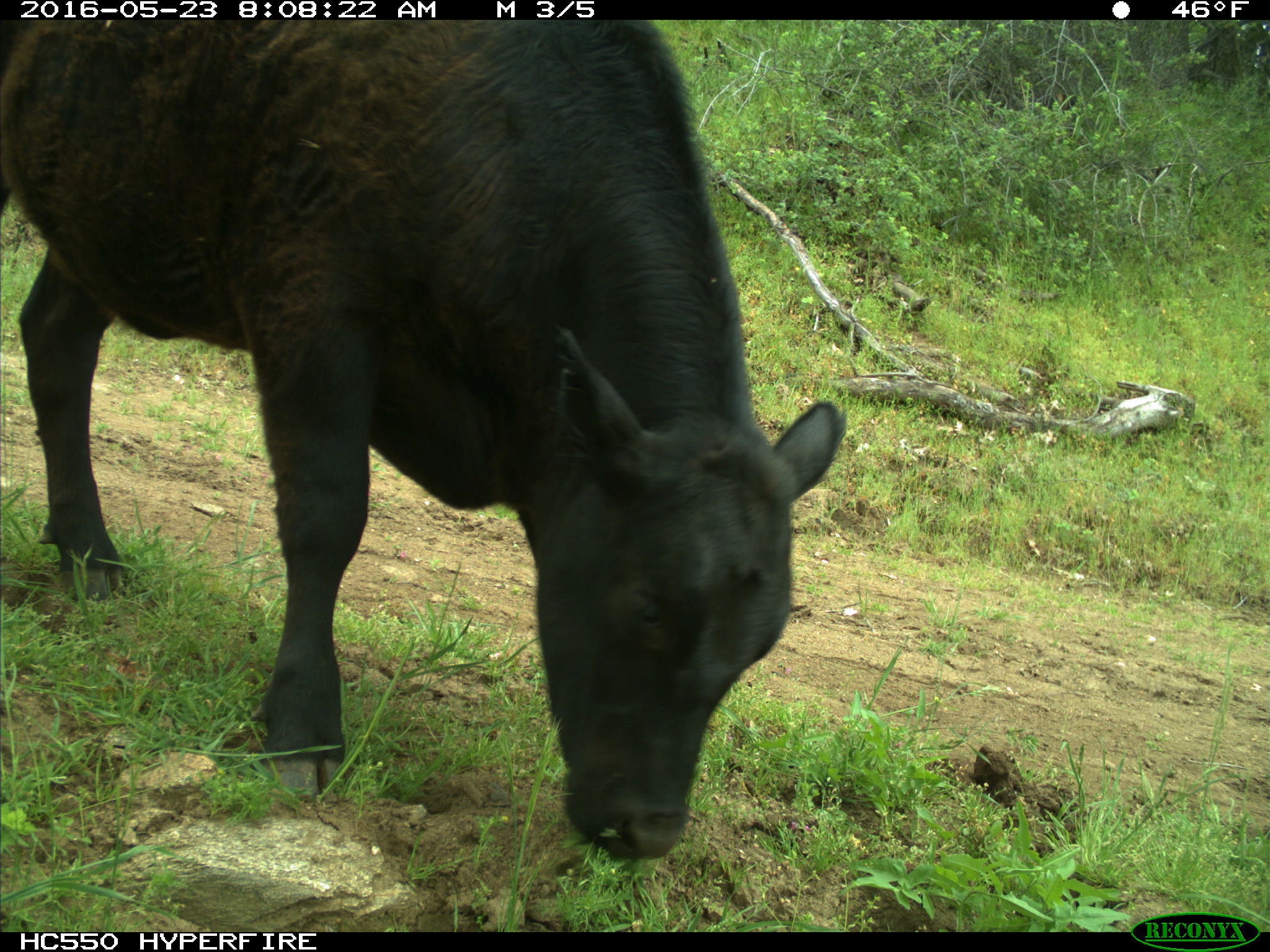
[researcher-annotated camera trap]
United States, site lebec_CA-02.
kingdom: Animalia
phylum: Chordata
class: Mammalia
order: Artiodactyla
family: Bovidae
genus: Bos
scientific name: Bos taurus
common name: domestic cow